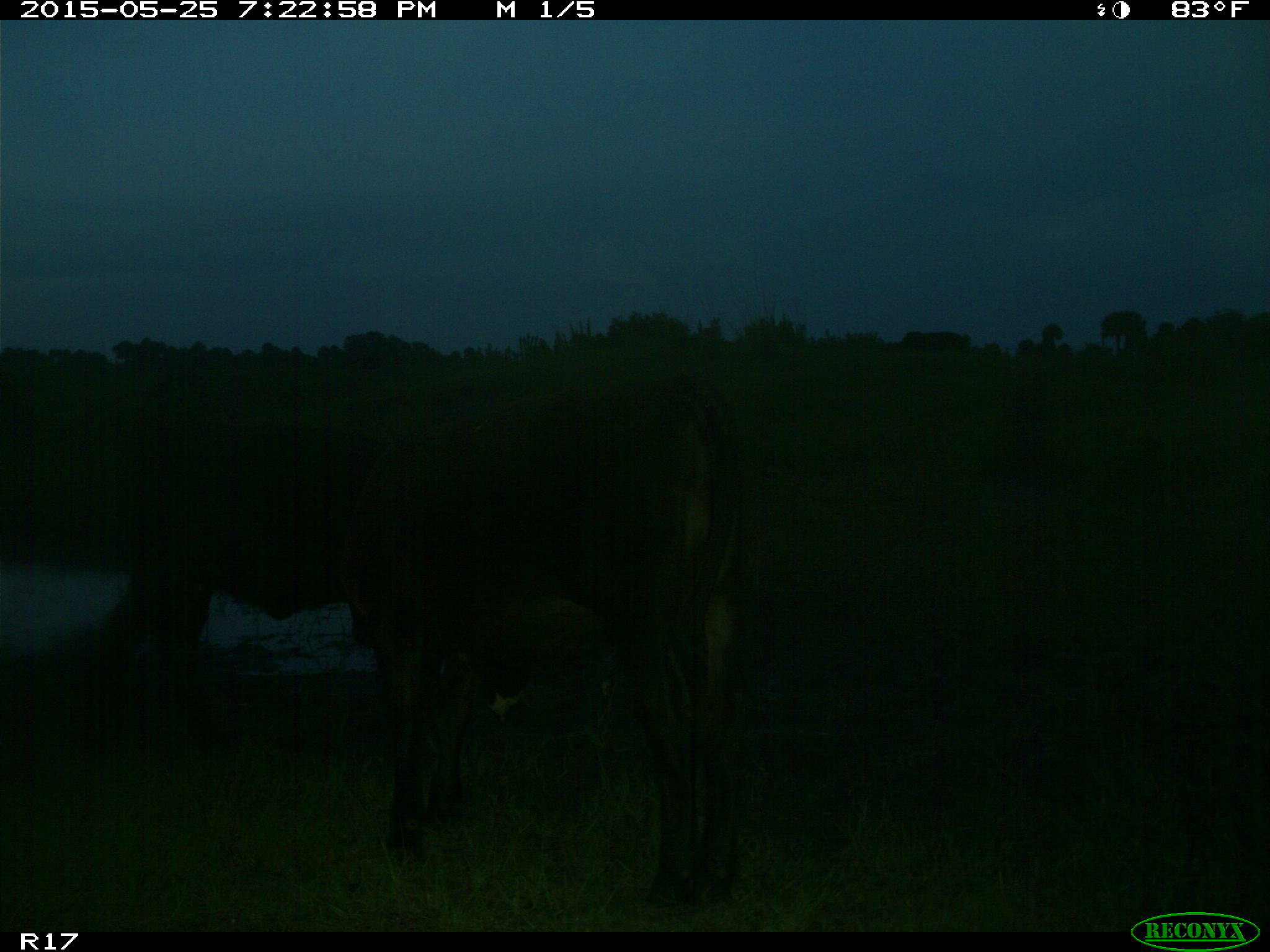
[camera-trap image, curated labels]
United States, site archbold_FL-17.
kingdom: Animalia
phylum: Chordata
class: Mammalia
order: Artiodactyla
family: Bovidae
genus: Bos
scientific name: Bos taurus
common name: domestic cow